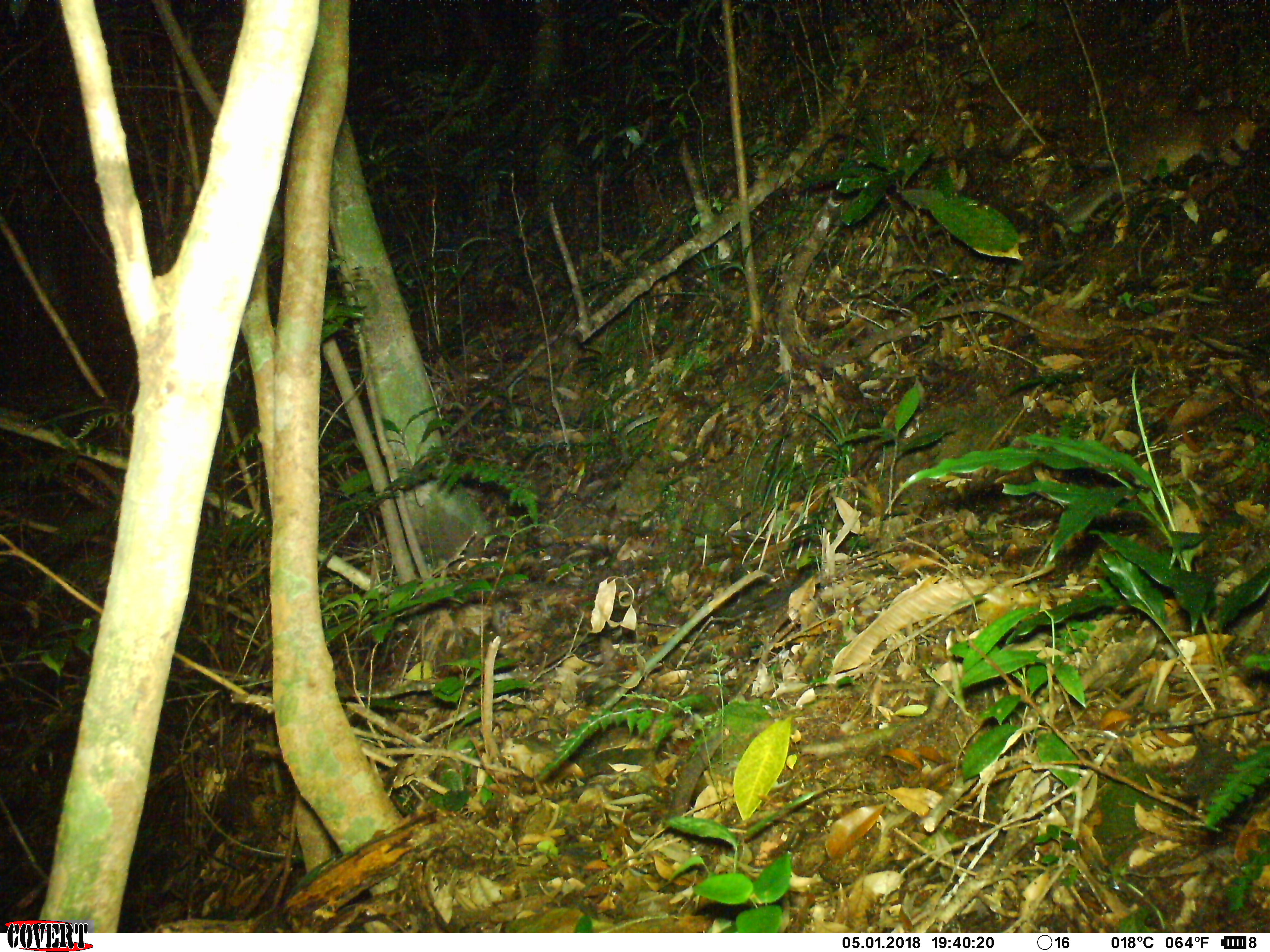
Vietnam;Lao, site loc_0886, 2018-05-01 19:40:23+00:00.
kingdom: Animalia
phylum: Chordata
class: Mammalia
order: Carnivora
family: Mustelidae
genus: Melogale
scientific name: Melogale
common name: ferret badger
Ferret badger (Melogale). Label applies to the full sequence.